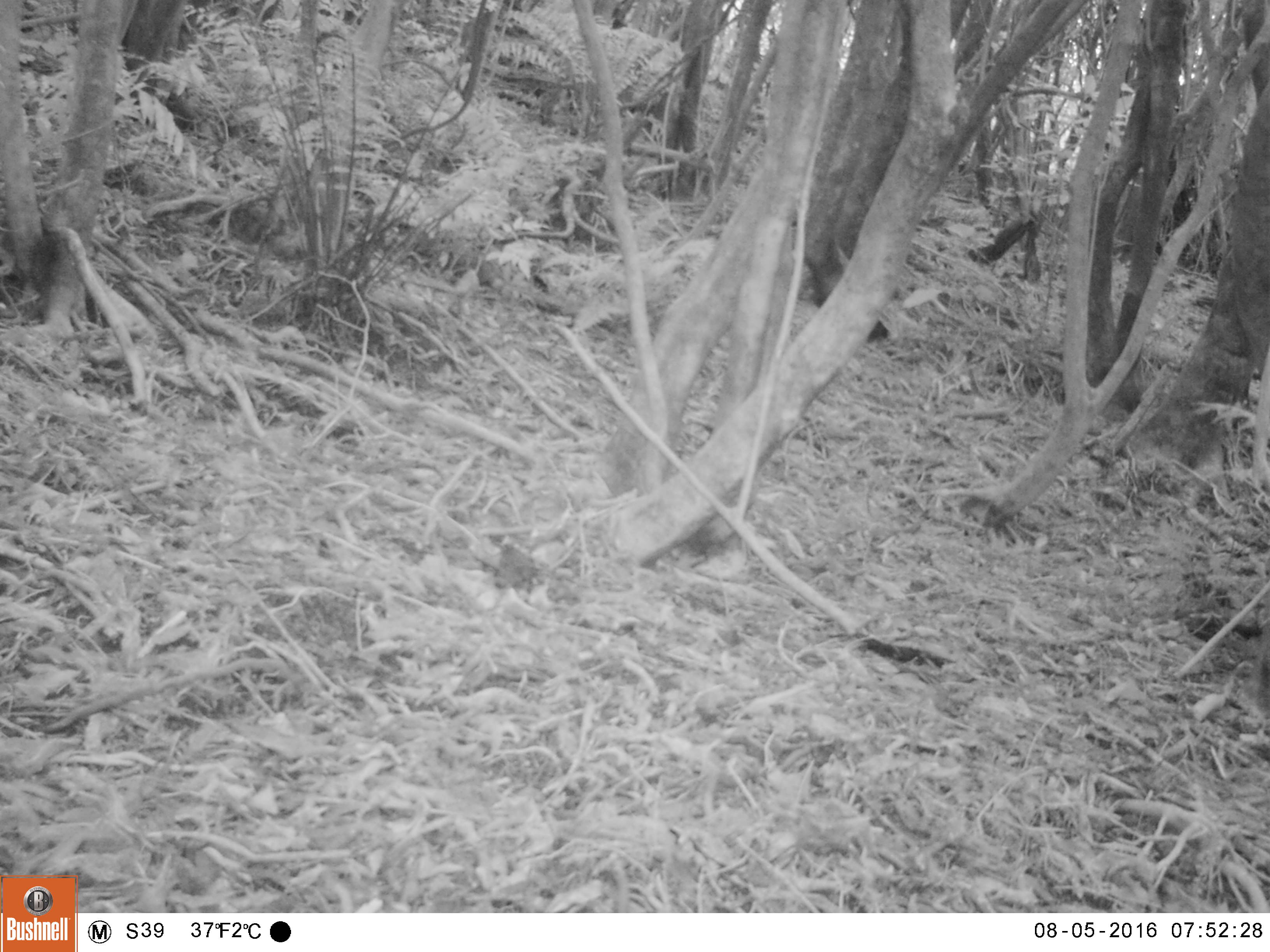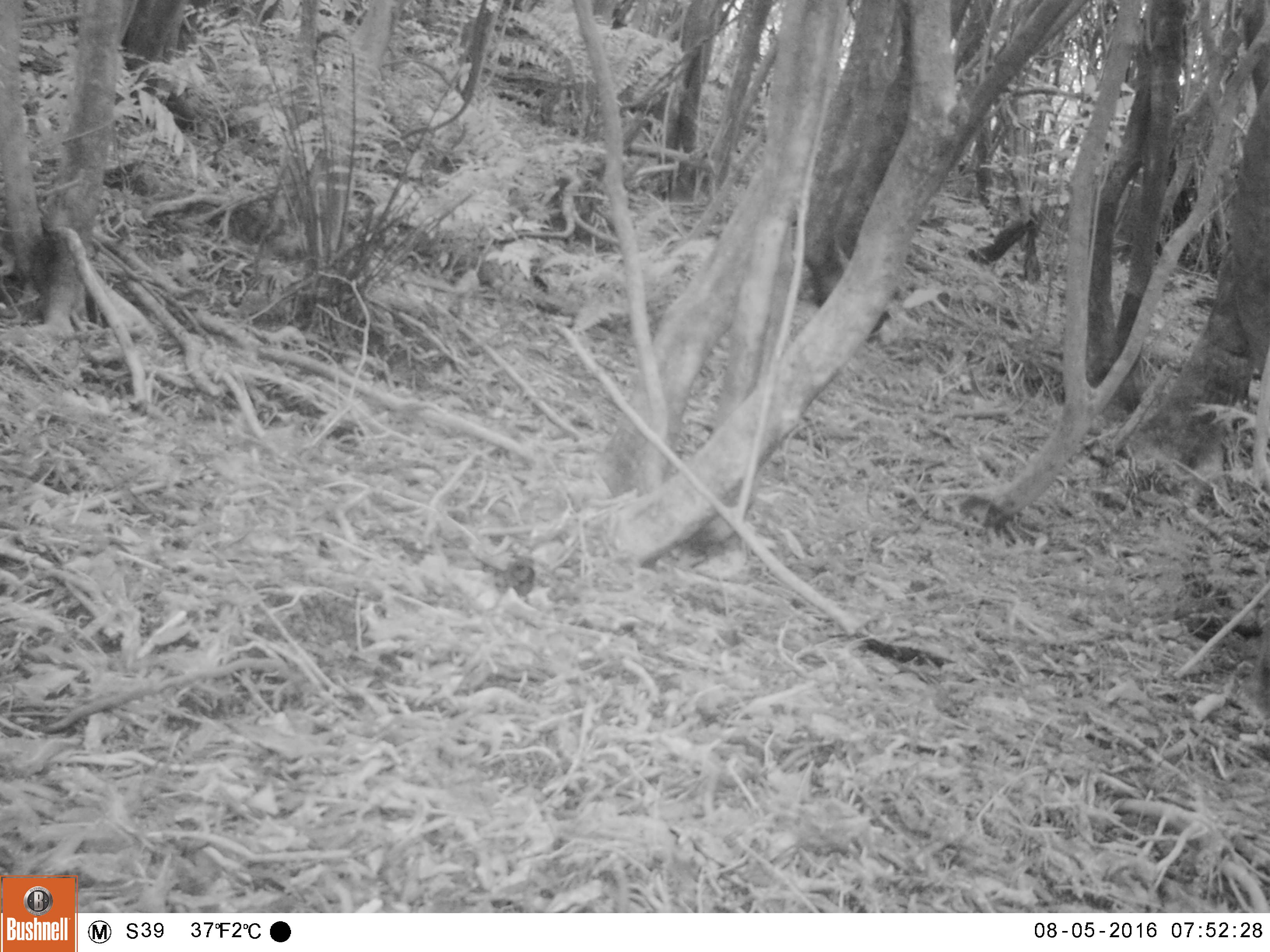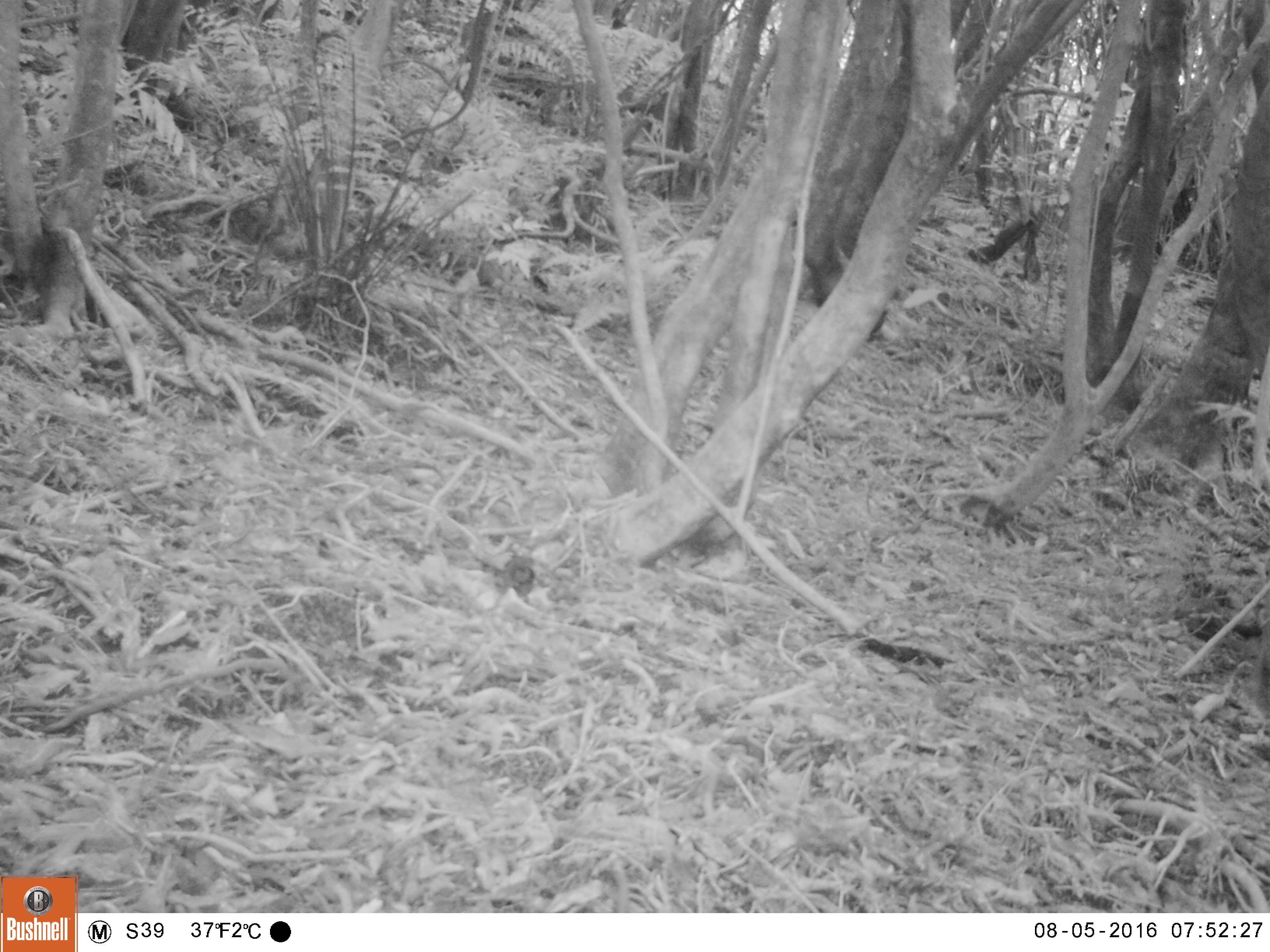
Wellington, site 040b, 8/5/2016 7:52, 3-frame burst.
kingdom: Animalia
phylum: Chordata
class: Aves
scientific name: Aves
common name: bird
Bird (Aves).